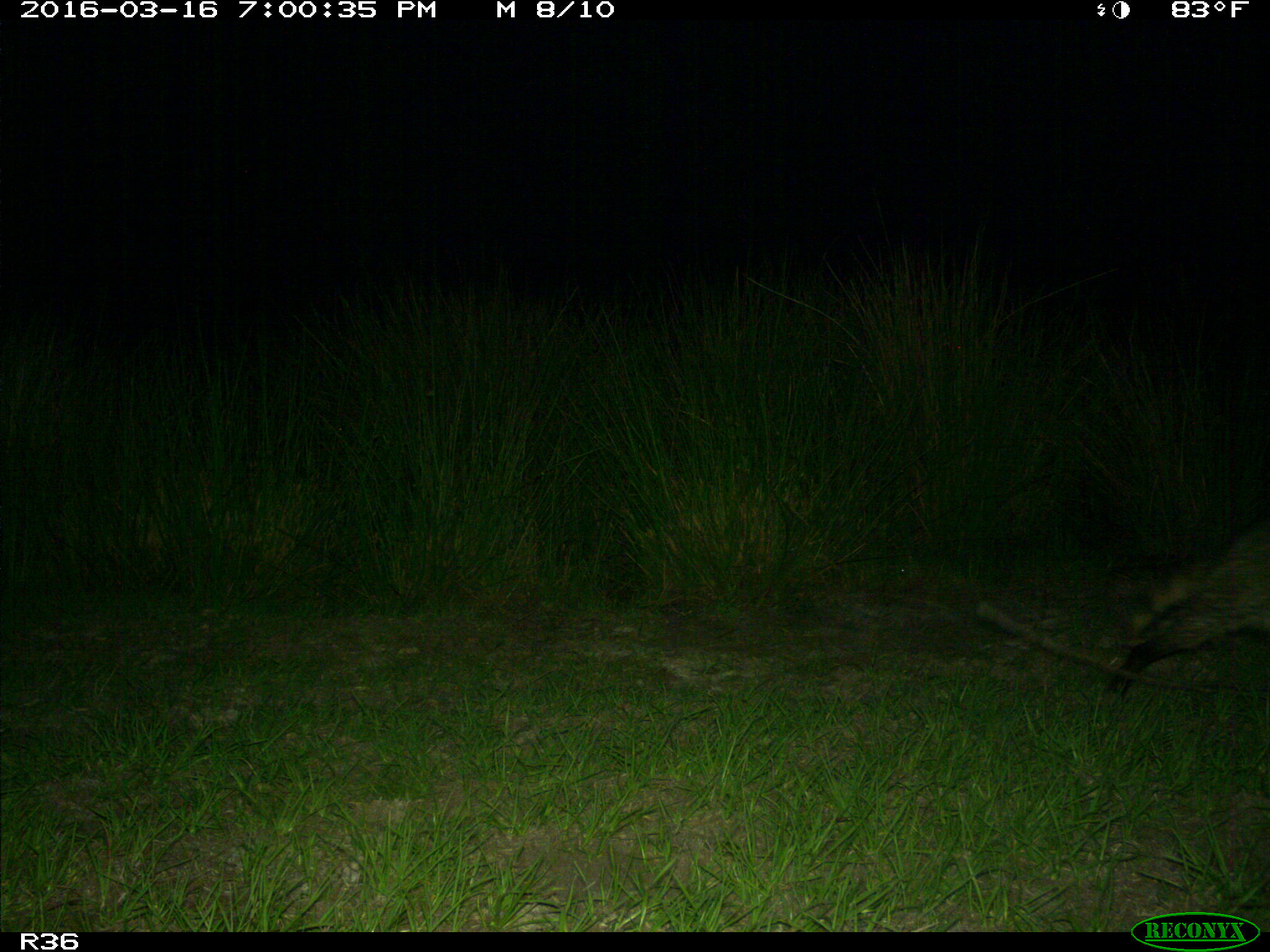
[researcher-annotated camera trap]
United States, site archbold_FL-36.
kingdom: Animalia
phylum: Chordata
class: Mammalia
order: Carnivora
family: Procyonidae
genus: Procyon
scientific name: Procyon lotor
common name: common raccoon